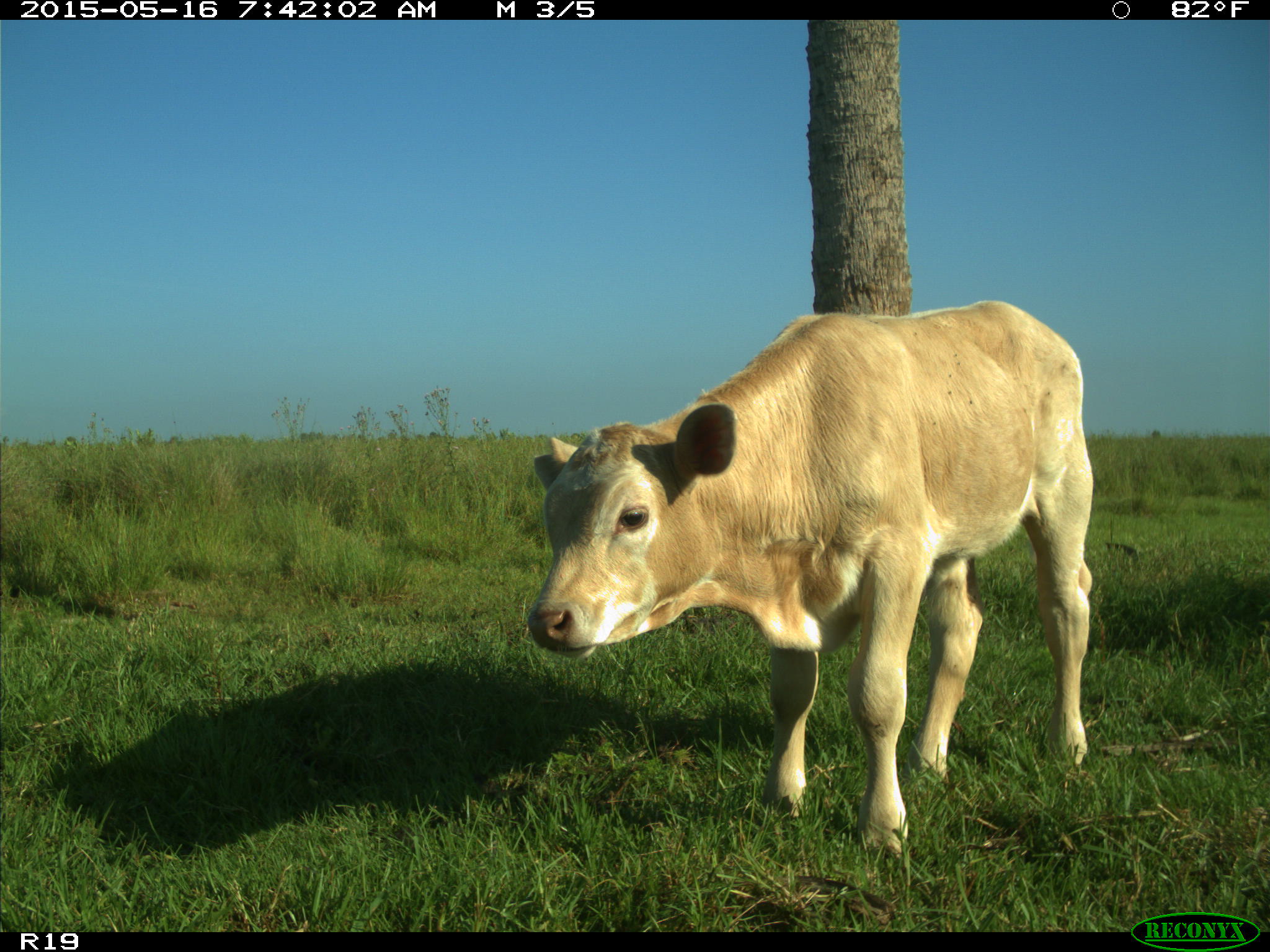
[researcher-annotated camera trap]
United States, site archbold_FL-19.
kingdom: Animalia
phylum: Chordata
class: Mammalia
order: Artiodactyla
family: Bovidae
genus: Bos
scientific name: Bos taurus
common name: domestic cow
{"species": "Bos taurus (domestic cow)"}